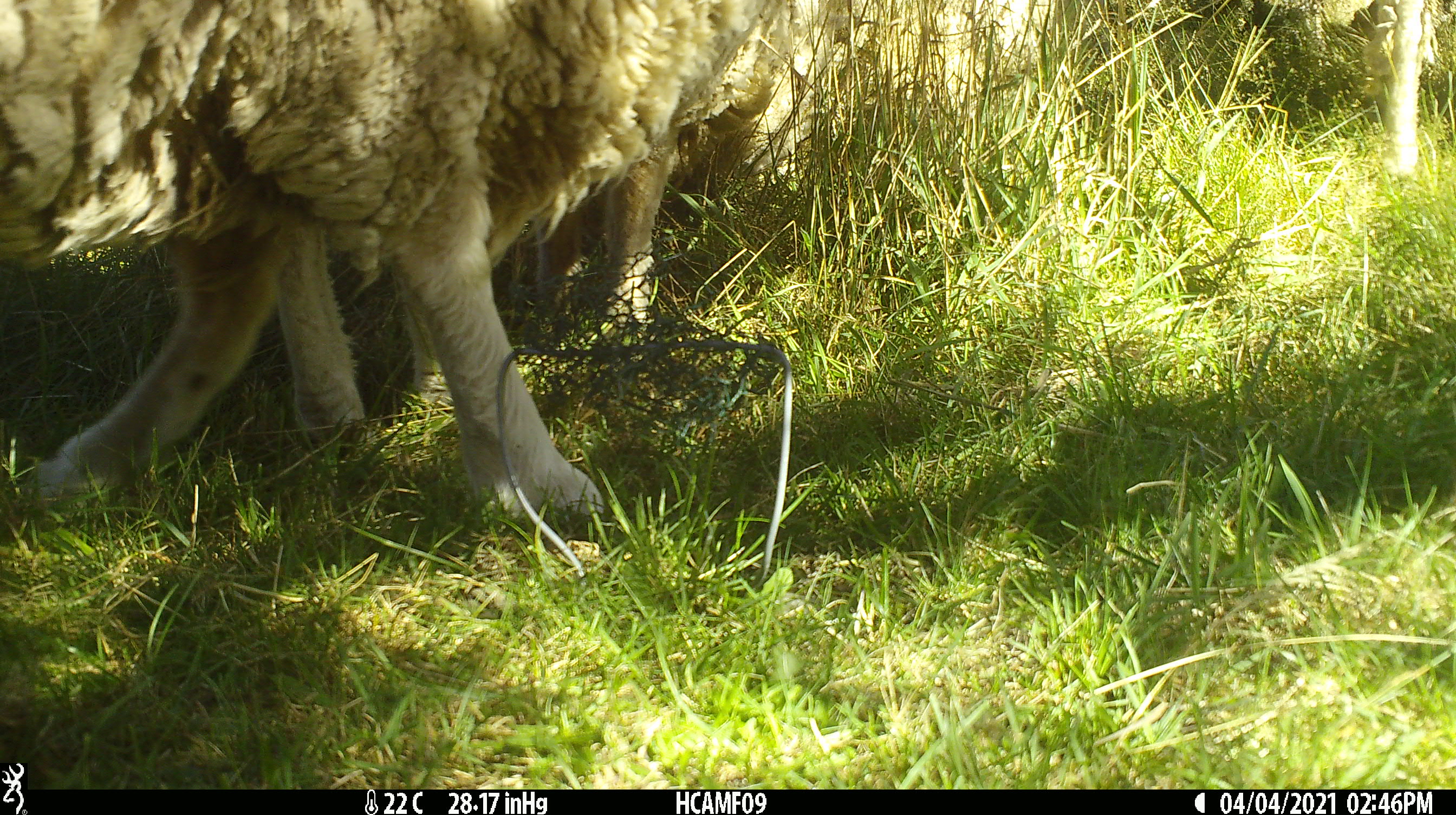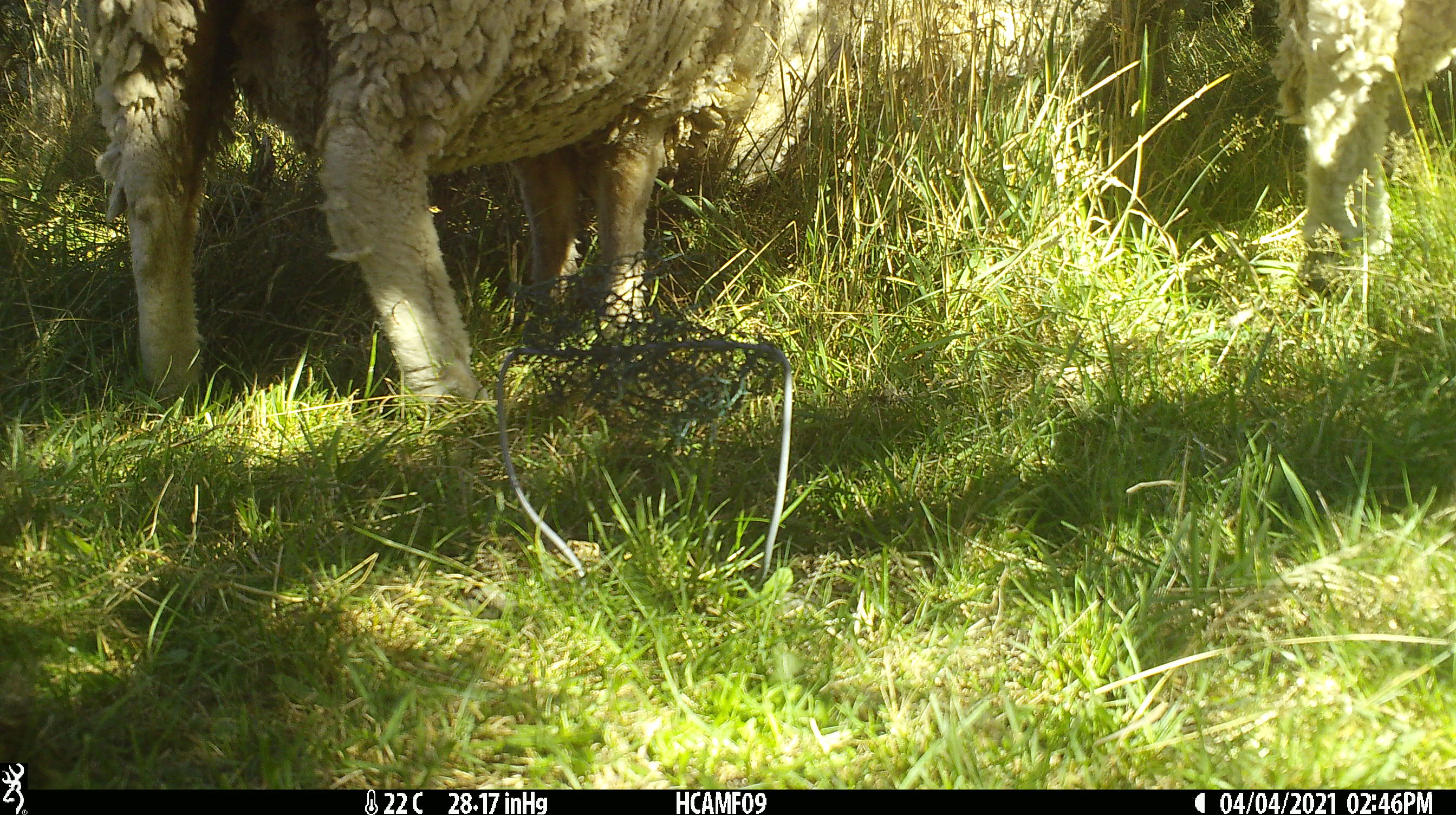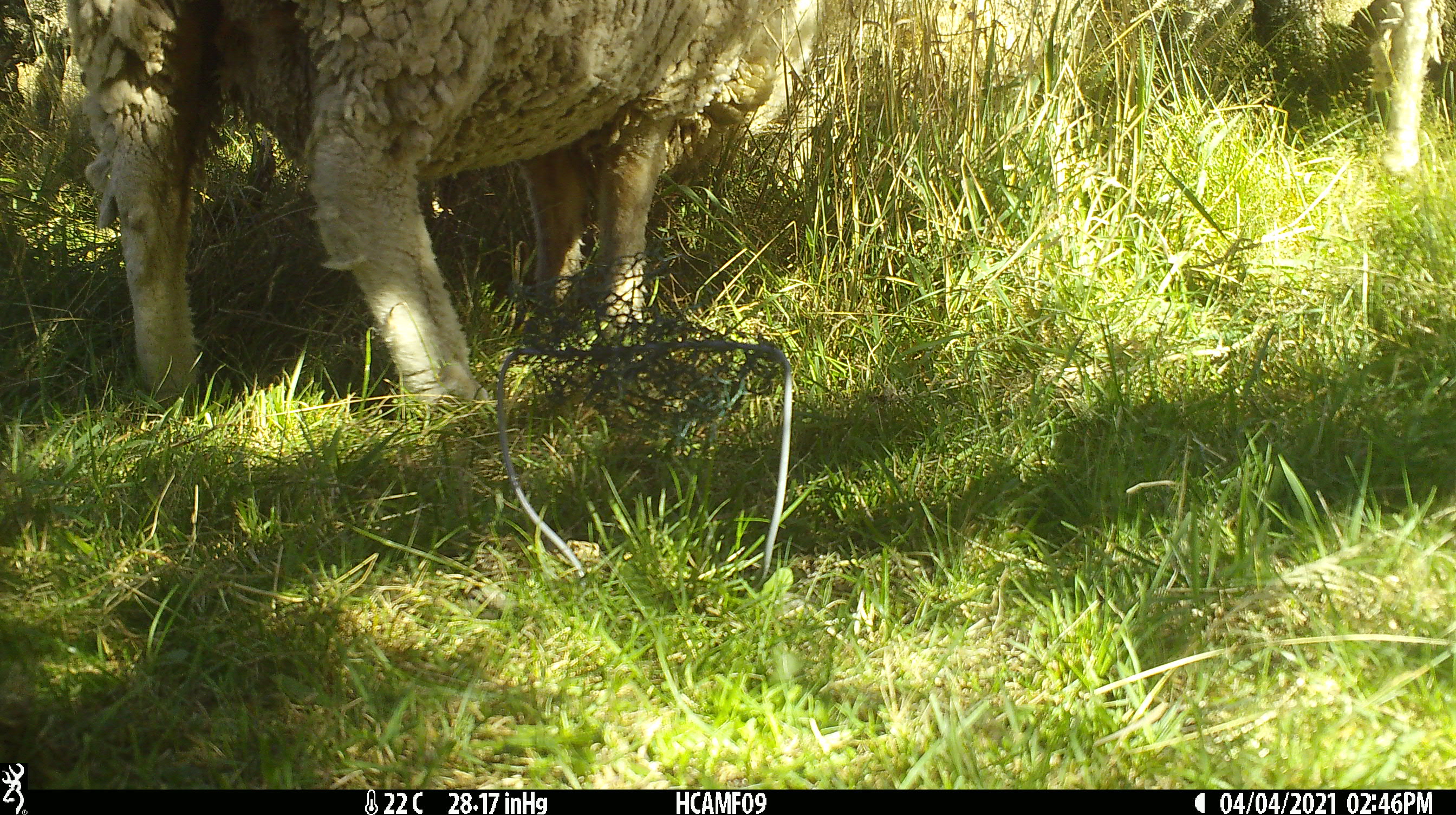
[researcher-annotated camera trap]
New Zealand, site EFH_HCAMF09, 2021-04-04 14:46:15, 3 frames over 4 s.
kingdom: Animalia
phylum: Chordata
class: Mammalia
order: Artiodactyla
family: Bovidae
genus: Ovis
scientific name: Ovis aries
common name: domestic sheep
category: sheep